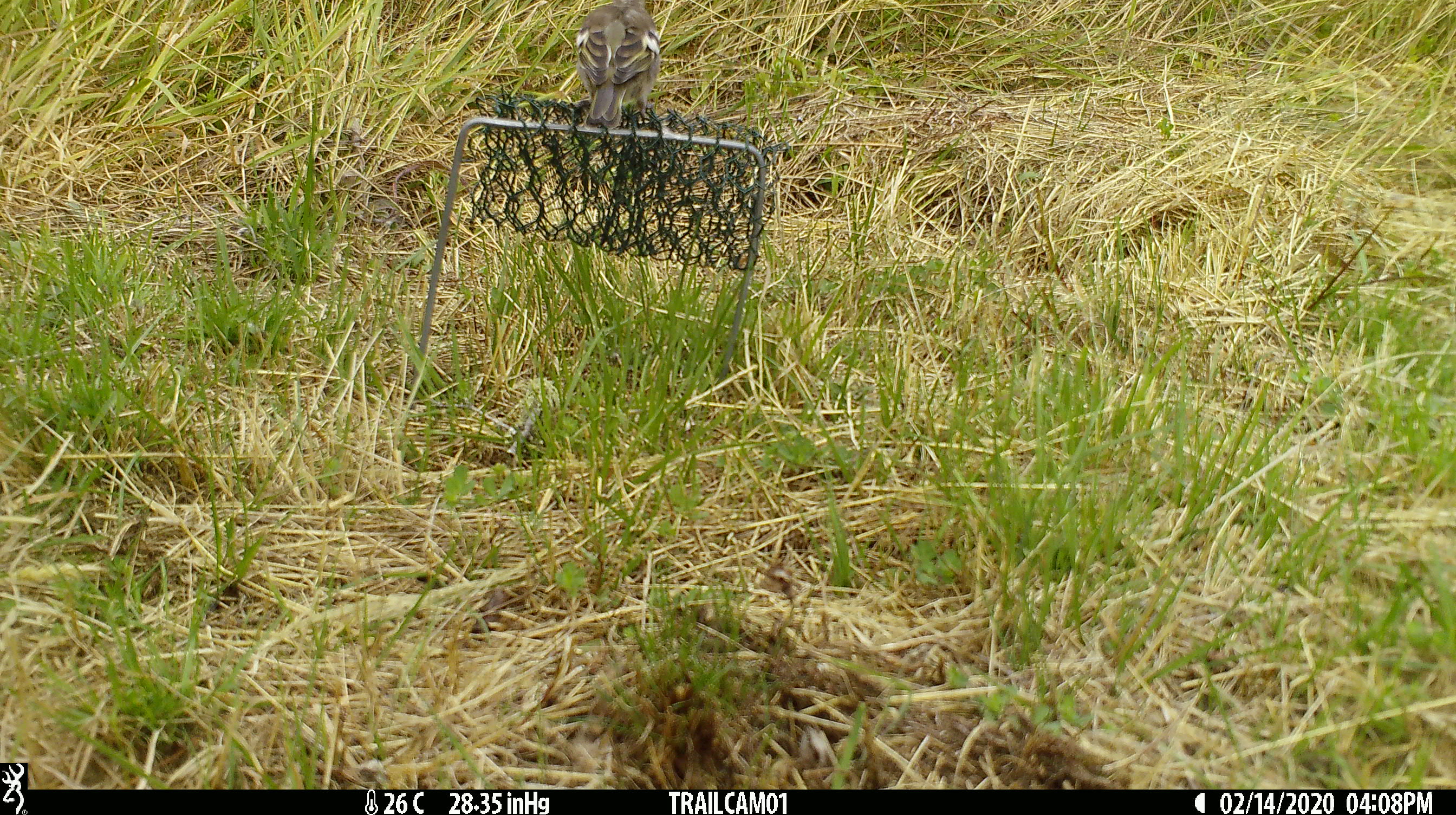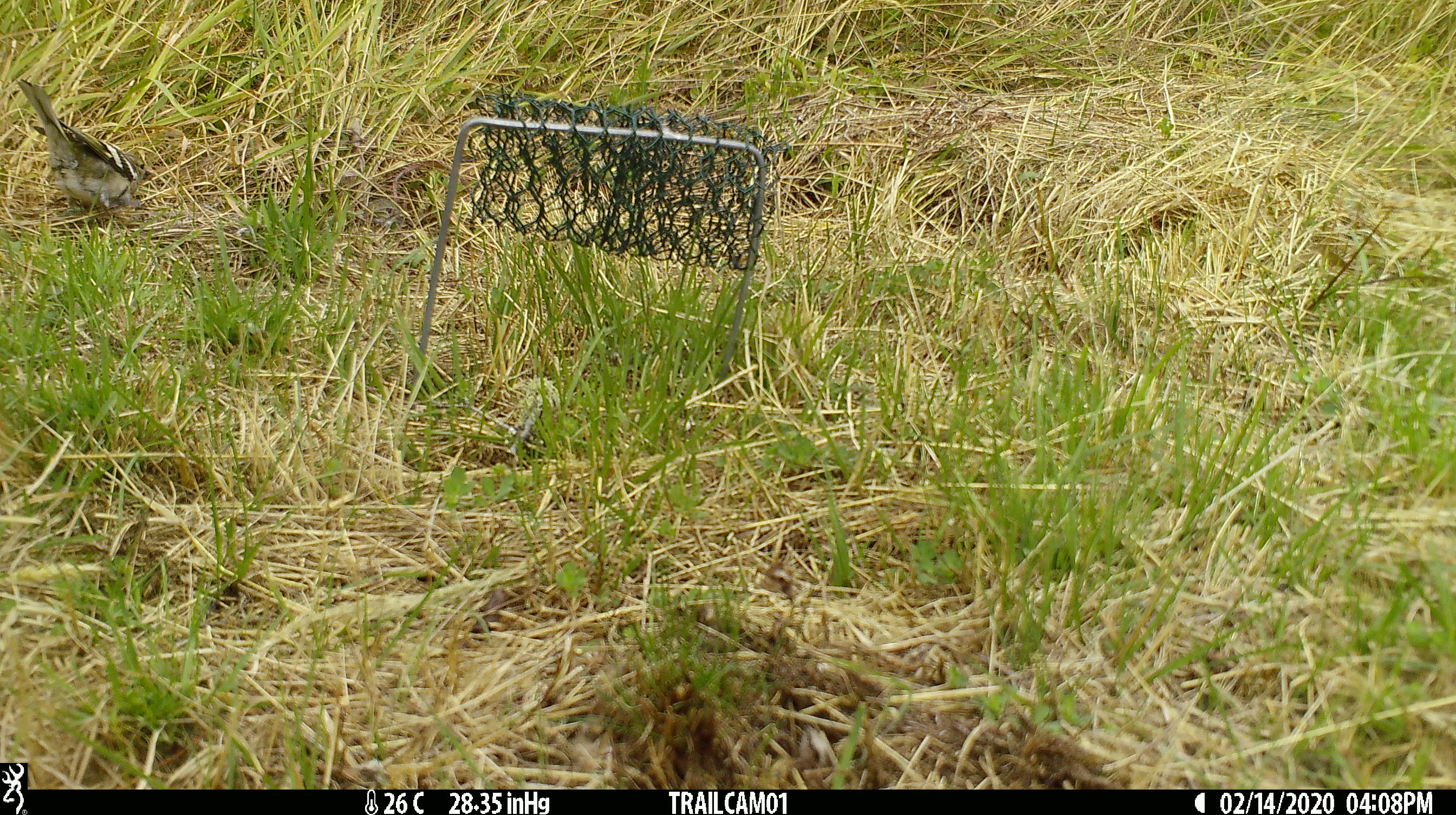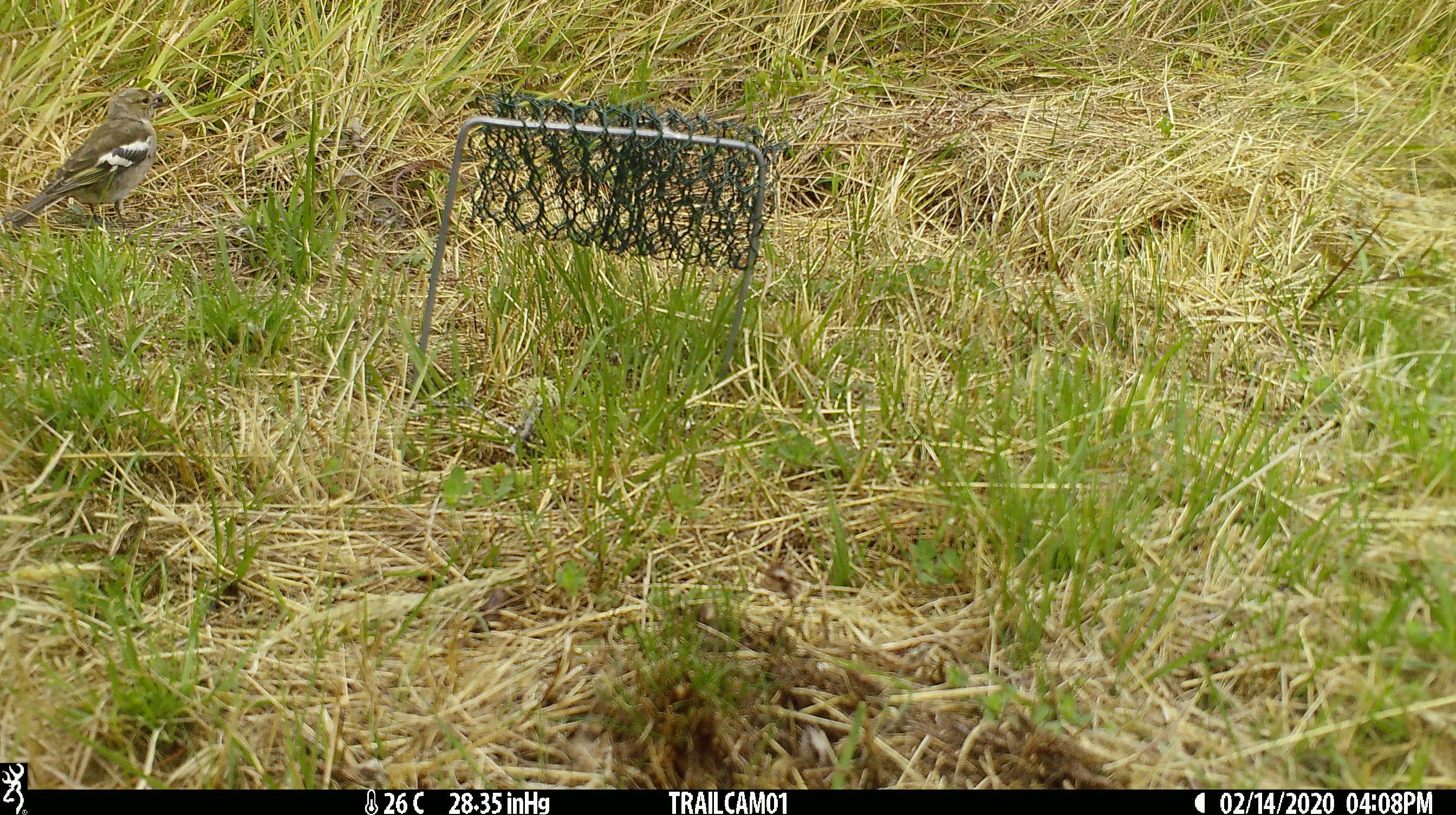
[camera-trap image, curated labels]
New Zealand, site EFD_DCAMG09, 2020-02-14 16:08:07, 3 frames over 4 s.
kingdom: Animalia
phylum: Chordata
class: Aves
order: Passeriformes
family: Fringillidae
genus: Fringilla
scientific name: Fringilla coelebs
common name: common chaffinch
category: chaffinch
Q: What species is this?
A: Chaffinch (common chaffinch) (Fringilla coelebs).